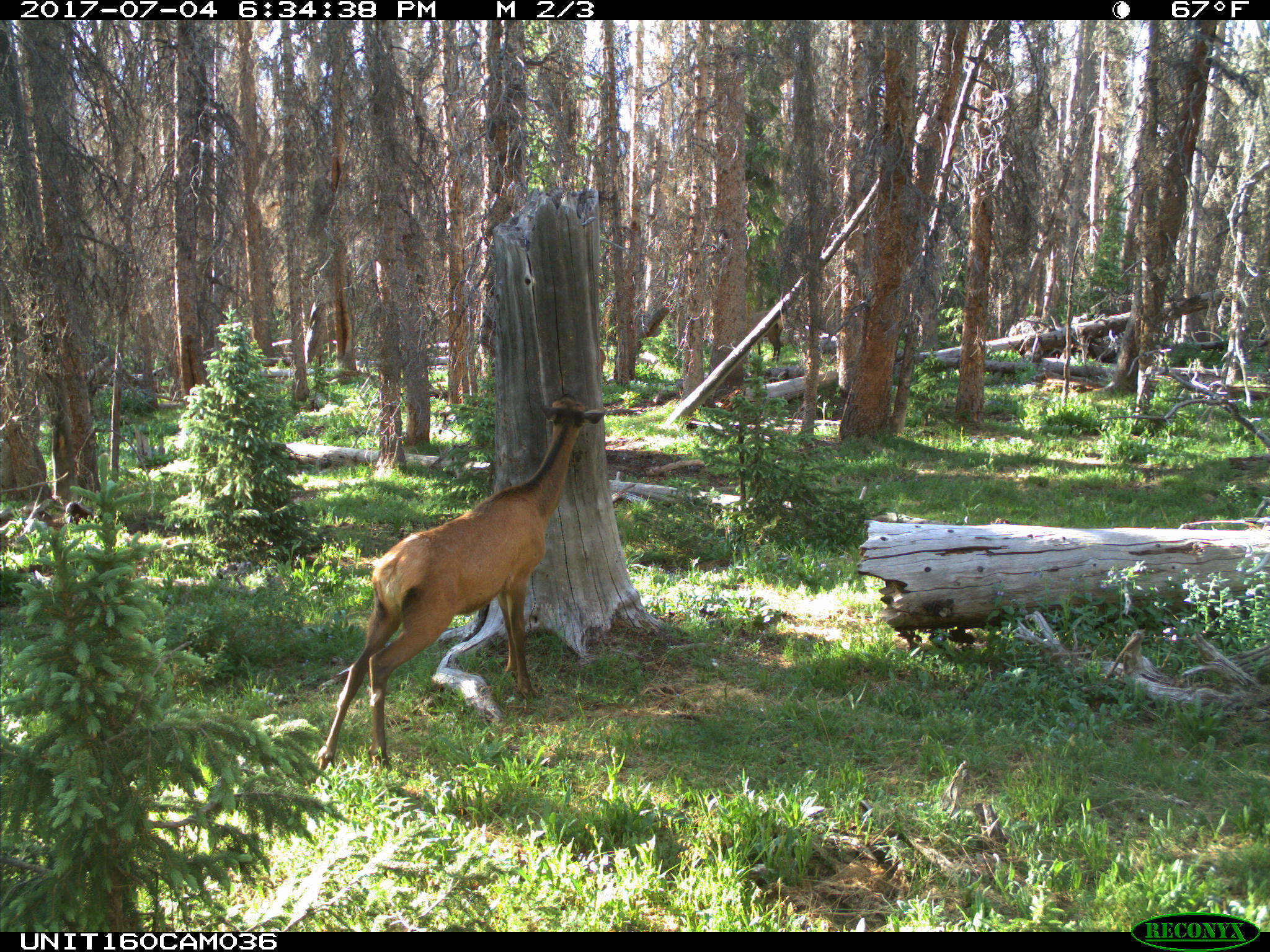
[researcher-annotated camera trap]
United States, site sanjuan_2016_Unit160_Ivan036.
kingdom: Animalia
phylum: Chordata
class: Mammalia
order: Artiodactyla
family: Cervidae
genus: Cervus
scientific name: Cervus elaphus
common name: red deer